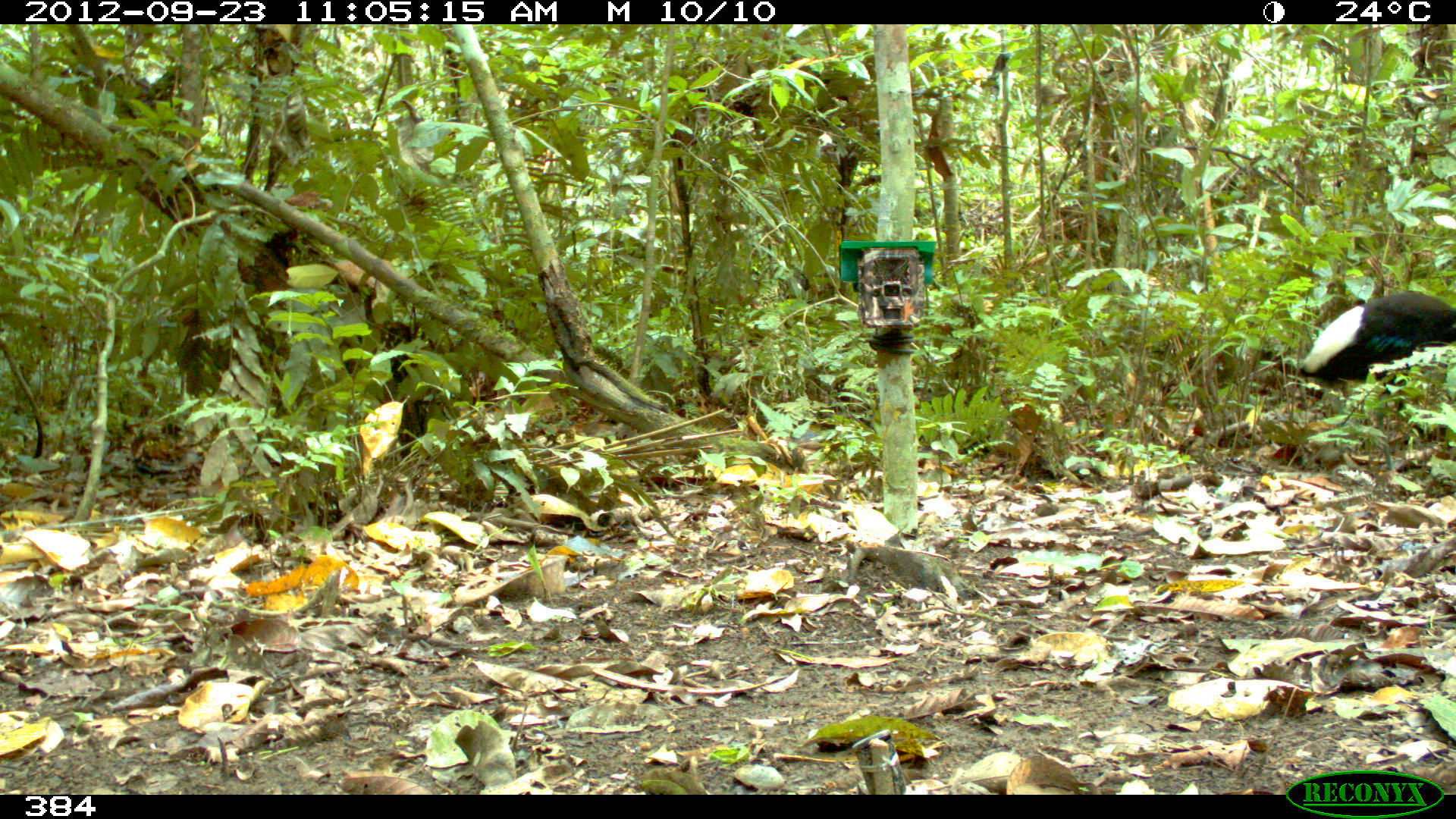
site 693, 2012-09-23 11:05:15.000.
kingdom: Animalia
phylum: Chordata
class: Aves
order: Gruiformes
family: Psophiidae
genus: Psophia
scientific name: Psophia leucoptera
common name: pale-winged trumpeter